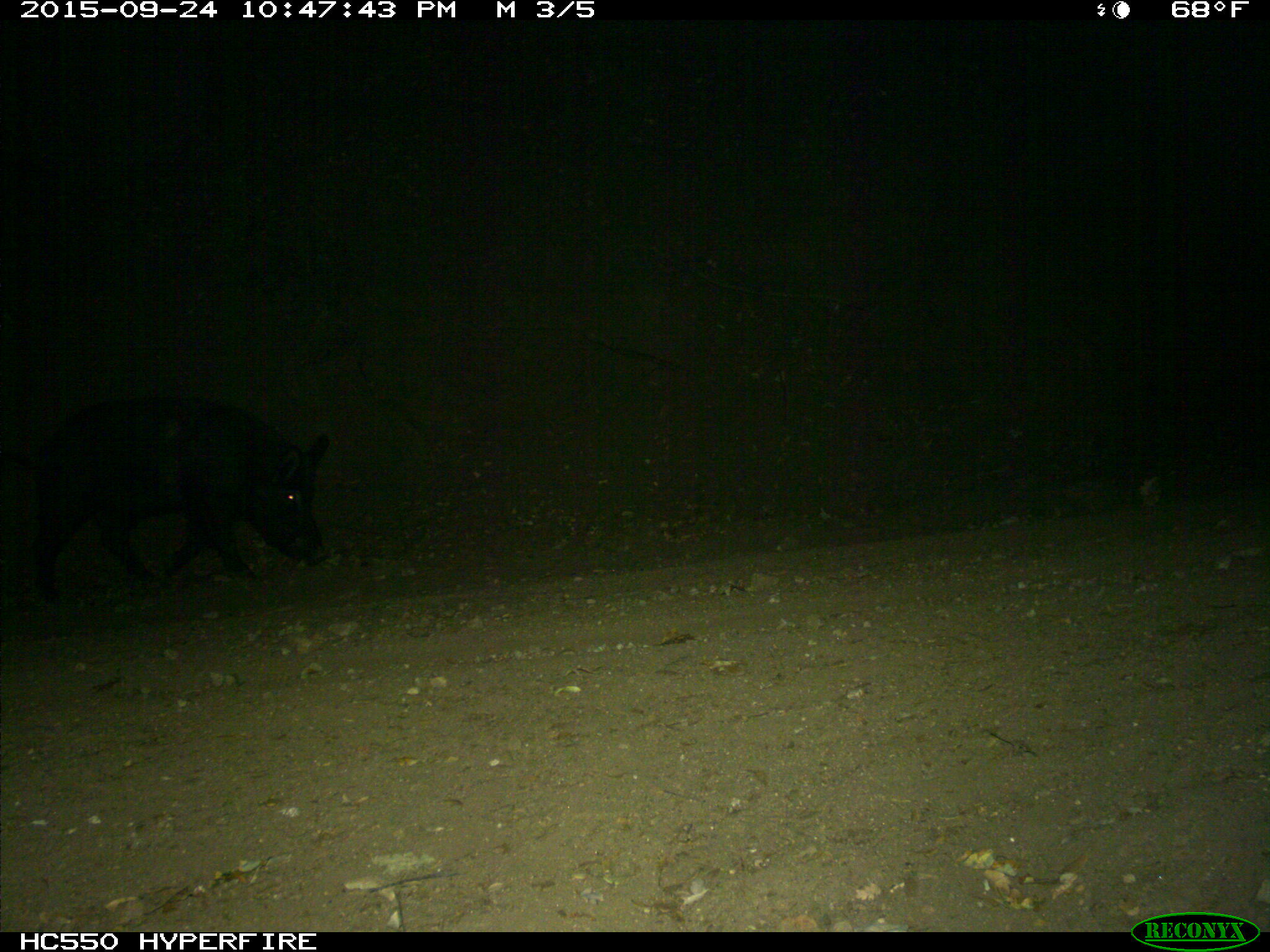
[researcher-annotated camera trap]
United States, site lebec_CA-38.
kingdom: Animalia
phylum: Chordata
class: Mammalia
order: Artiodactyla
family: Suidae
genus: Sus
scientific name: Sus scrofa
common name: wild boar